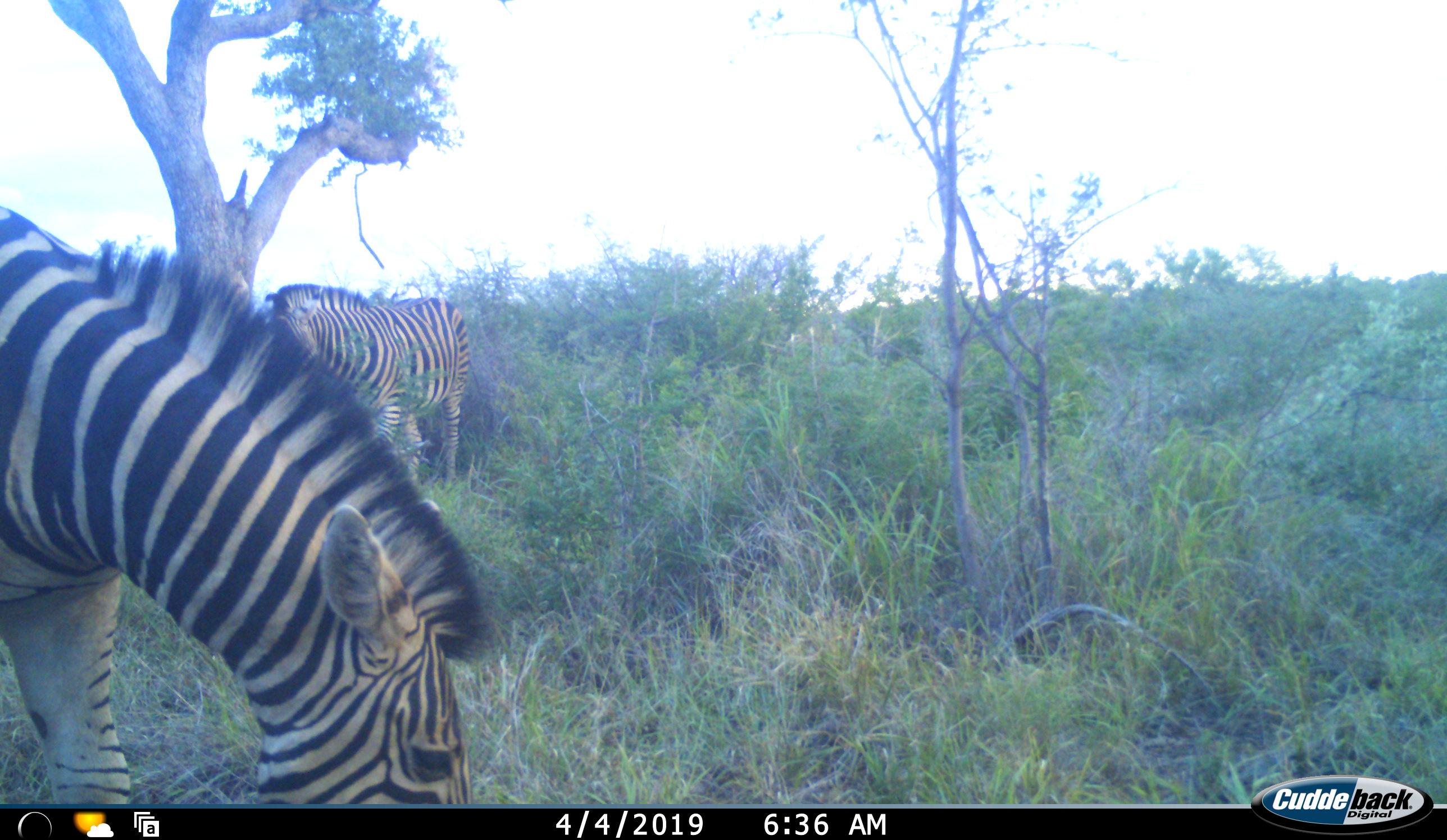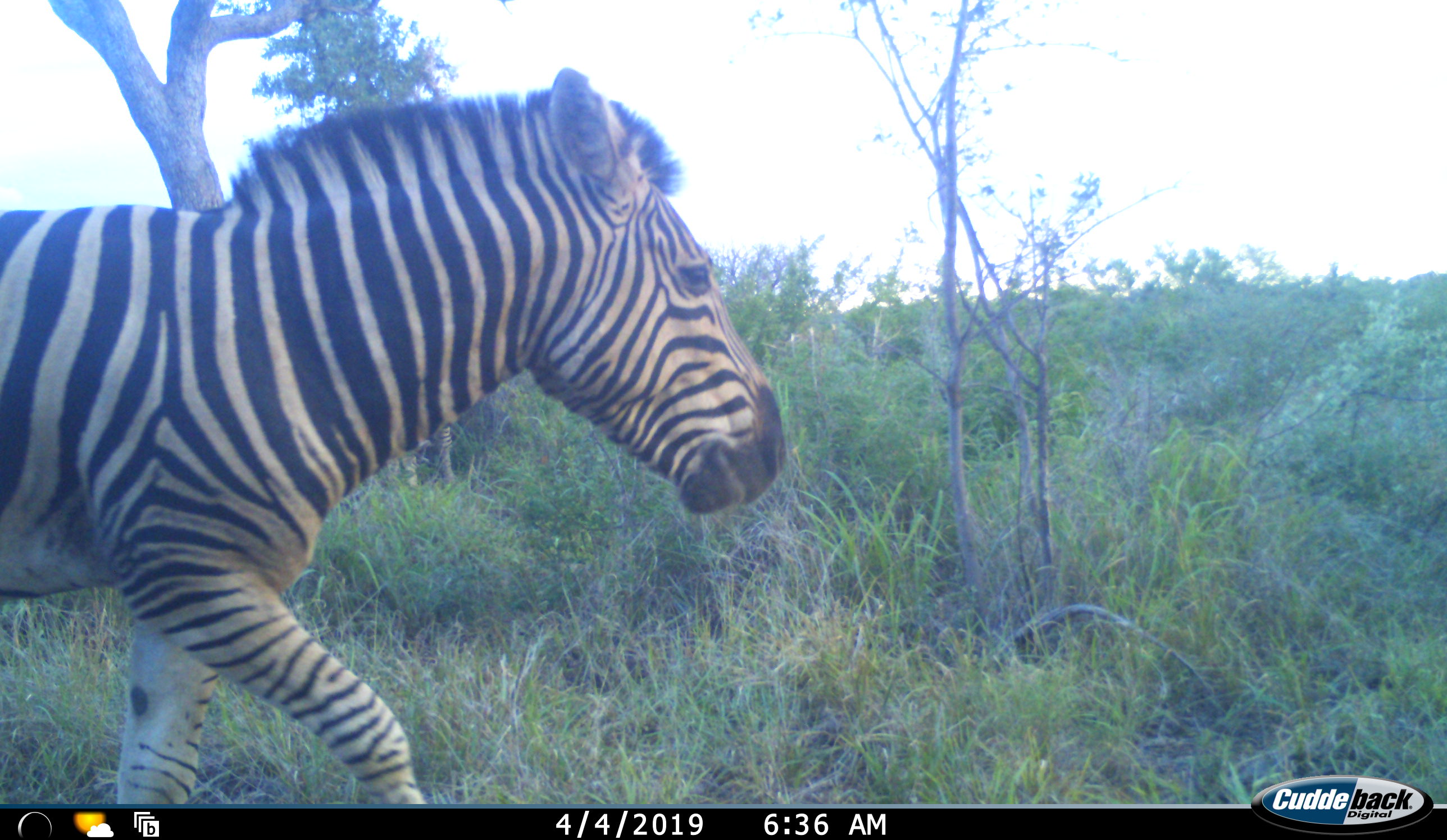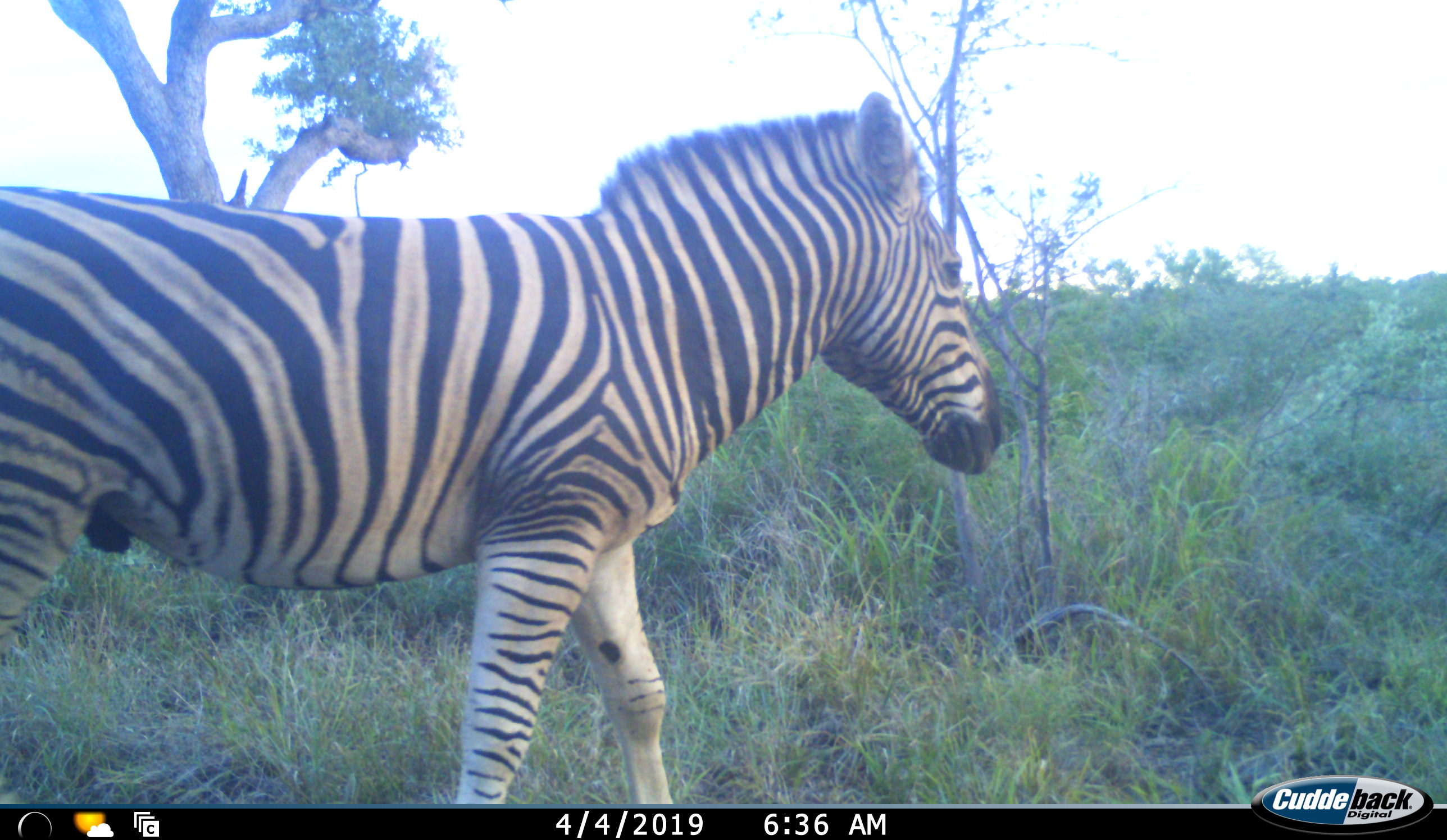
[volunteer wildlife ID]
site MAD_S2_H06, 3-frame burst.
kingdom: Animalia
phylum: Chordata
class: Mammalia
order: Perissodactyla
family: Equidae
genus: Equus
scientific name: Equus quagga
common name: plains zebra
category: zebraplains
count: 2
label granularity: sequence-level